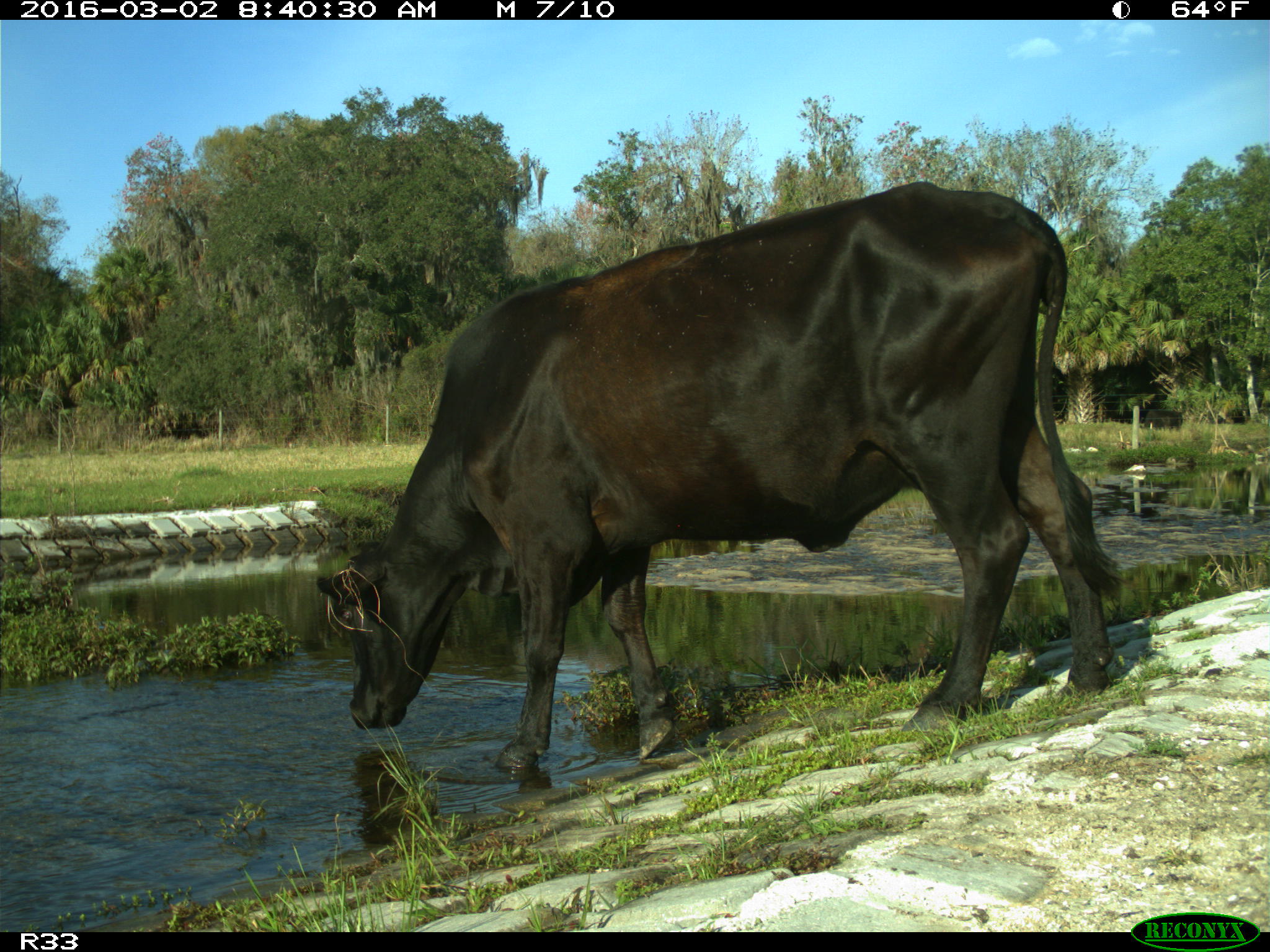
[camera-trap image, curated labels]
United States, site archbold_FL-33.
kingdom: Animalia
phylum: Chordata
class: Mammalia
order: Artiodactyla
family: Bovidae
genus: Bos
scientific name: Bos taurus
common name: domestic cow